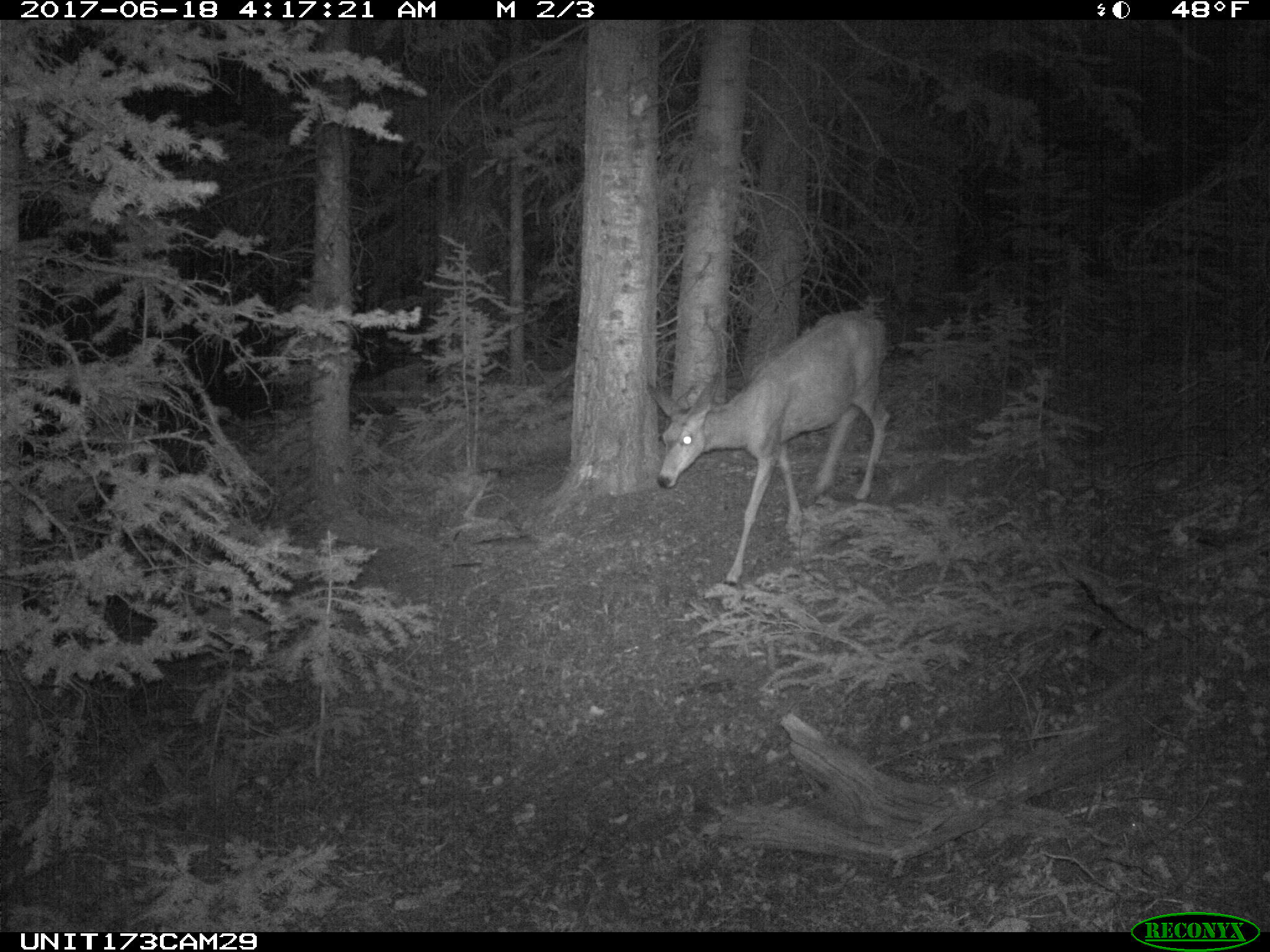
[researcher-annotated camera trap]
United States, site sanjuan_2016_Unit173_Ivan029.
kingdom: Animalia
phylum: Chordata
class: Mammalia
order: Artiodactyla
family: Cervidae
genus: Odocoileus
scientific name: Odocoileus hemionus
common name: mule deer